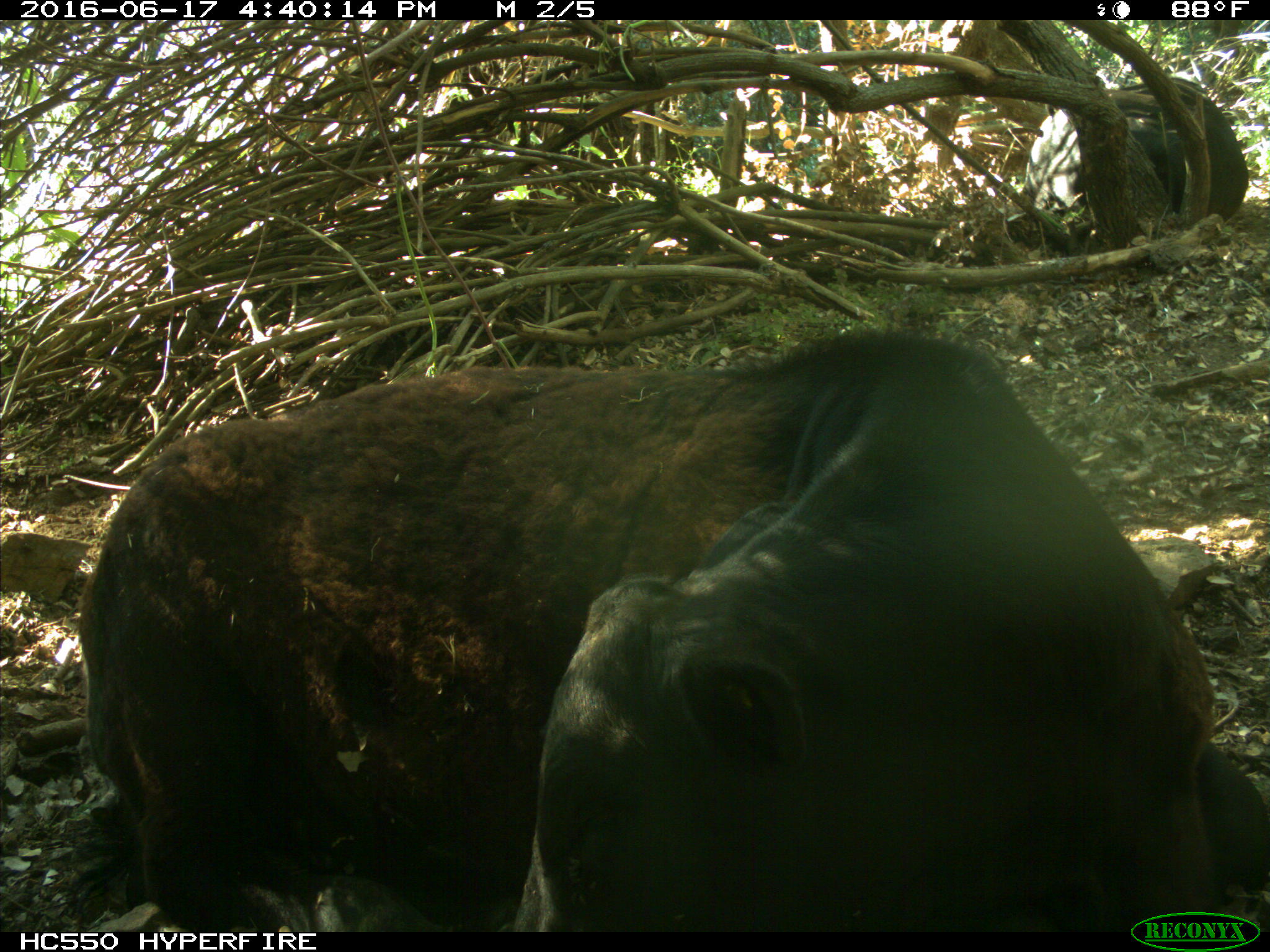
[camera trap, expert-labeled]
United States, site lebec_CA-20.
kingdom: Animalia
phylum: Chordata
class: Mammalia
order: Artiodactyla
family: Bovidae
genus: Bos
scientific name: Bos taurus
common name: domestic cow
Bos taurus (domestic cow).